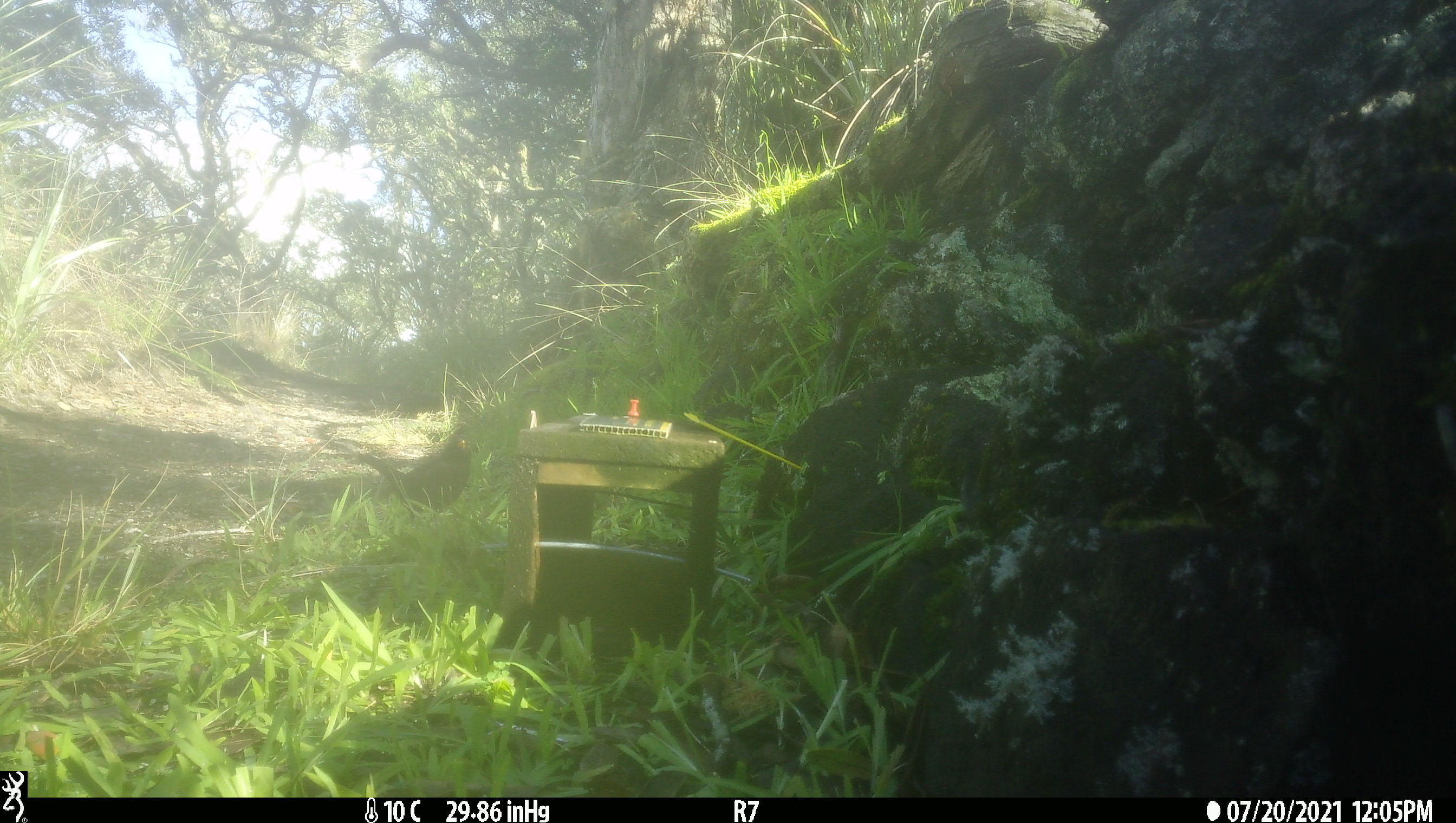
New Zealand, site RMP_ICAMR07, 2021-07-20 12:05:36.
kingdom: Animalia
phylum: Chordata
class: Aves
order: Passeriformes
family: Turdidae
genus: Turdus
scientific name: Turdus merula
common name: eurasian blackbird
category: blackbird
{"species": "blackbird (eurasian blackbird) (Turdus merula)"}